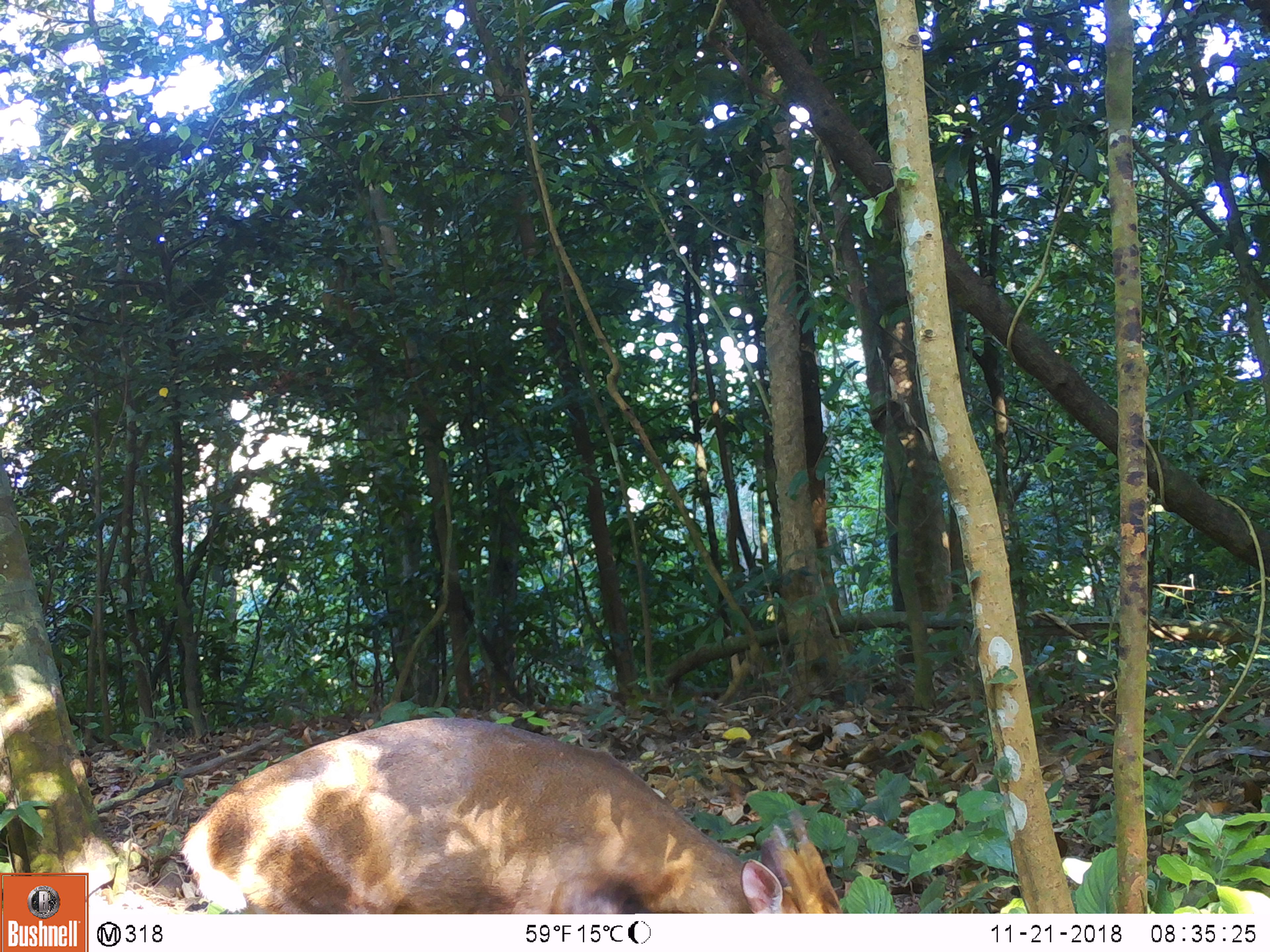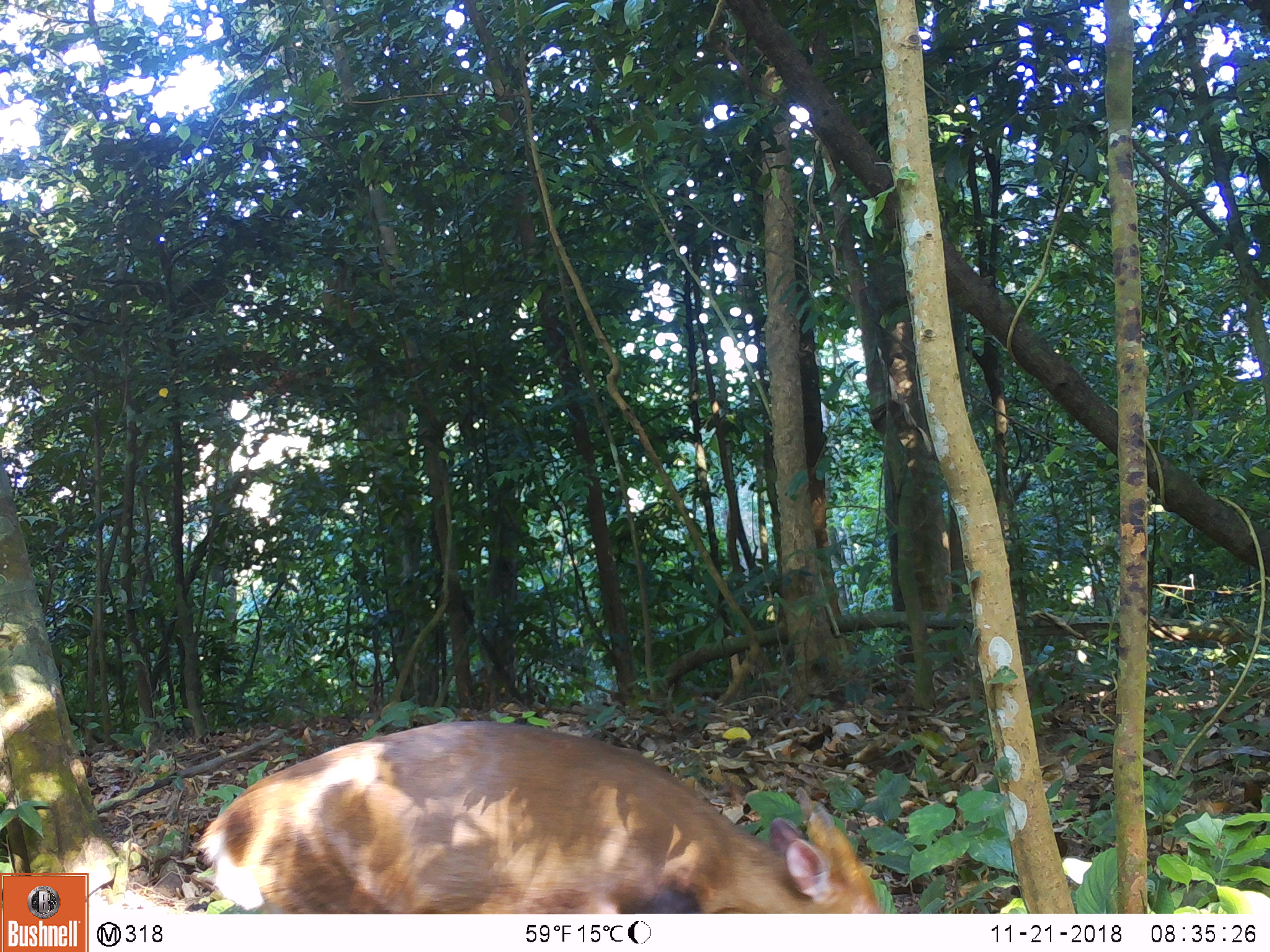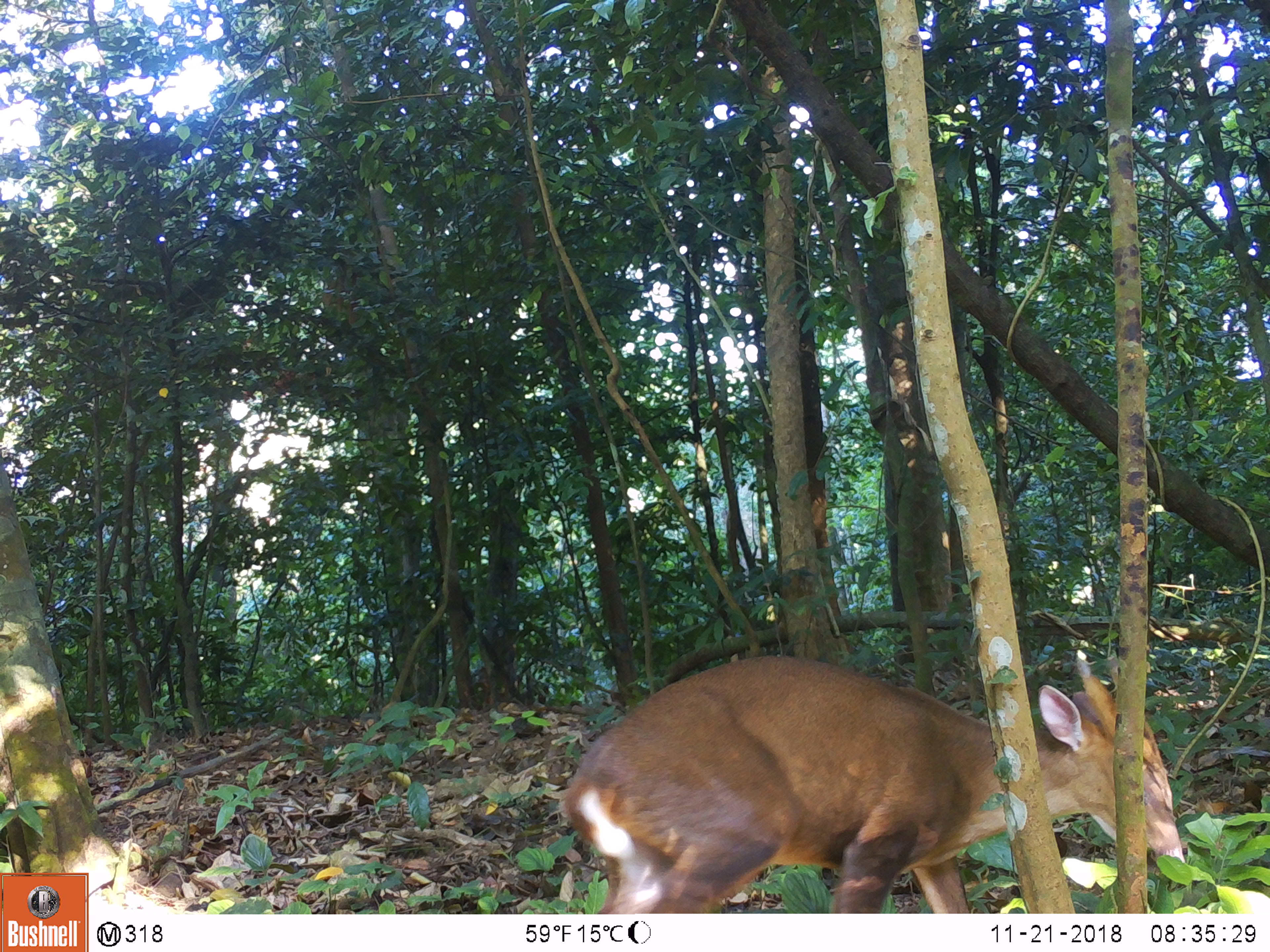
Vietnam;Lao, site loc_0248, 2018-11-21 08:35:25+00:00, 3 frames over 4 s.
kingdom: Animalia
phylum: Chordata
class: Mammalia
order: Artiodactyla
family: Cervidae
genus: Muntiacus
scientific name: Muntiacus vuquangensis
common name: large-antlered muntjac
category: large antlered muntjac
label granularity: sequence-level